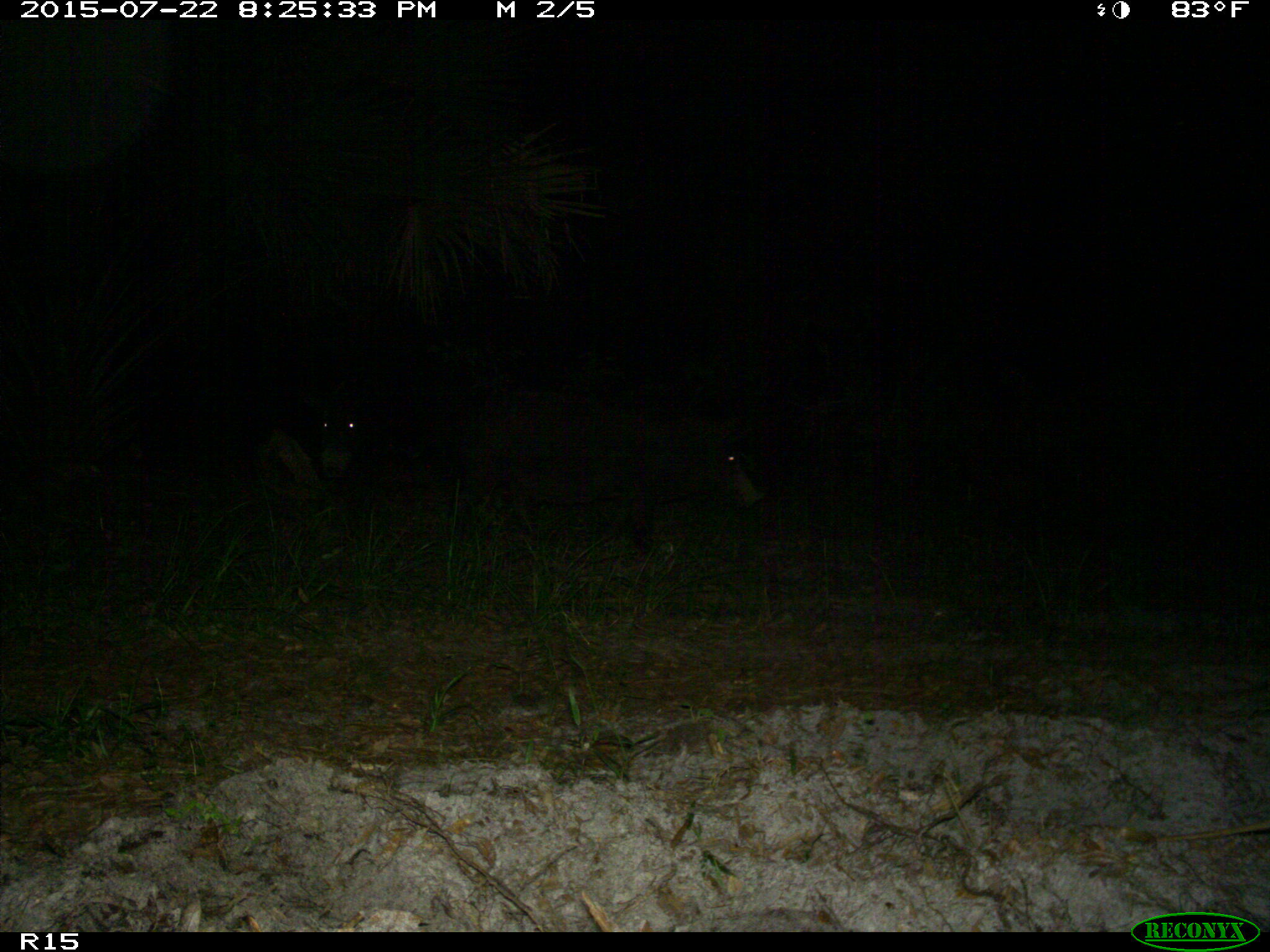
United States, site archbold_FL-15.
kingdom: Animalia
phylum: Chordata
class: Mammalia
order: Artiodactyla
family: Suidae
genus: Sus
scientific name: Sus scrofa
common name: wild boar